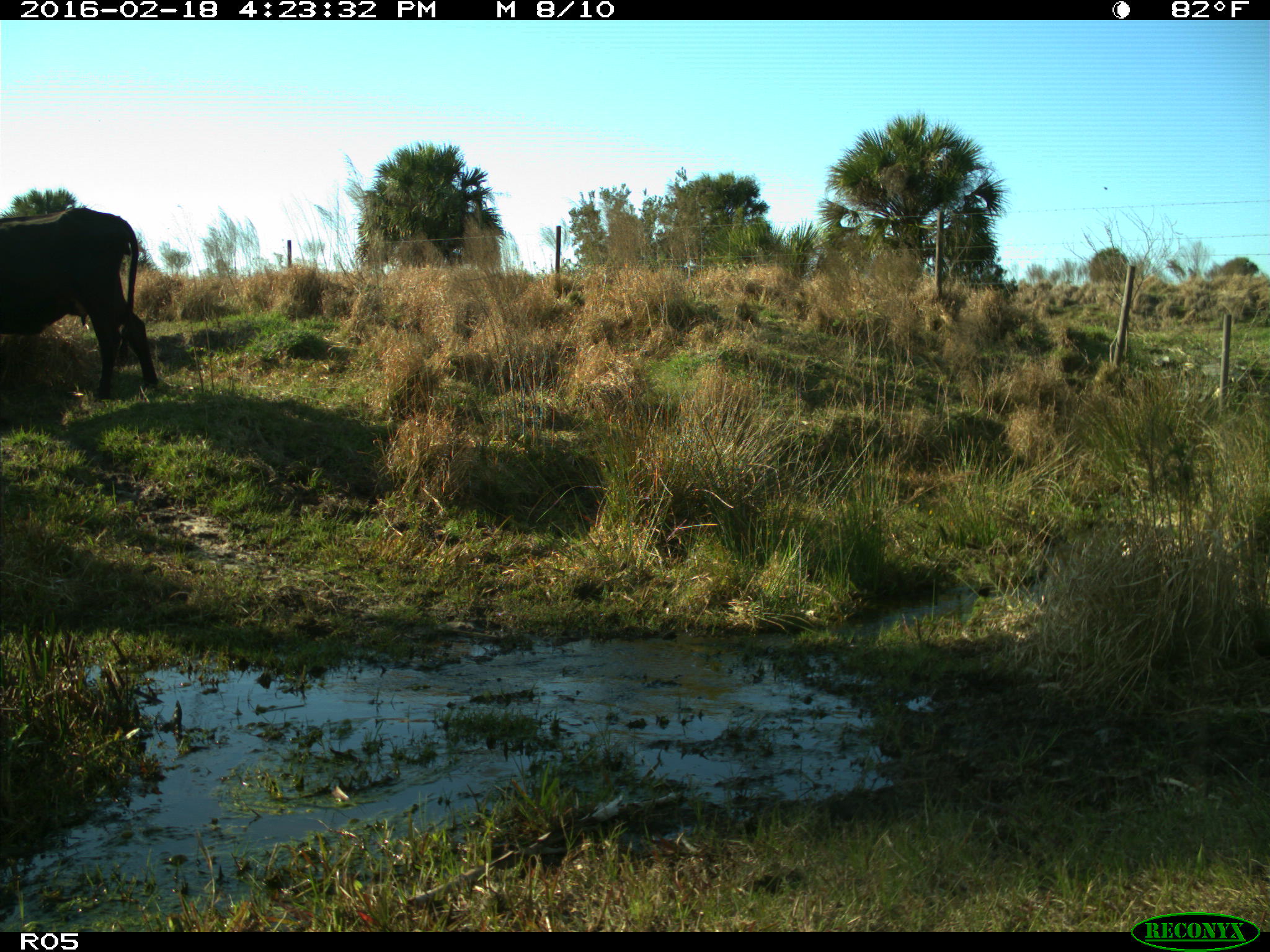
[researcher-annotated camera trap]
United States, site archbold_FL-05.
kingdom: Animalia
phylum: Chordata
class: Mammalia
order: Artiodactyla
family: Bovidae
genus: Bos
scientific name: Bos taurus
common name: domestic cow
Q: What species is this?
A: Bos taurus (domestic cow).